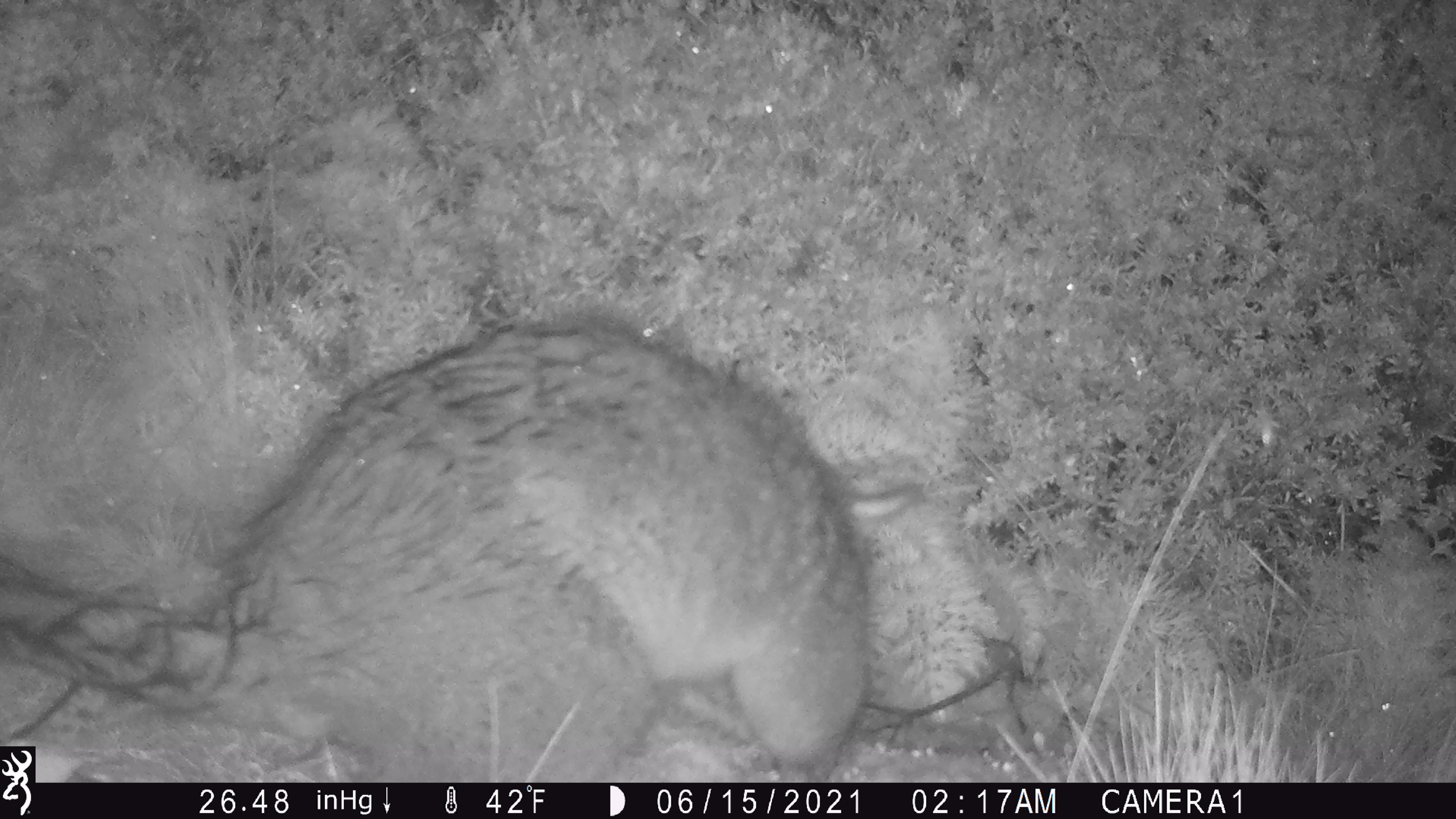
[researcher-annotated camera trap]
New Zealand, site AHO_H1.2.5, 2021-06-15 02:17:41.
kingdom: Animalia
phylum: Chordata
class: Mammalia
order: Diprotodontia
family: Phalangeridae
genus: Trichosurus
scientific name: Trichosurus vulpecula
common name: common brushtail possum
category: possum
Possum (common brushtail possum) (Trichosurus vulpecula).